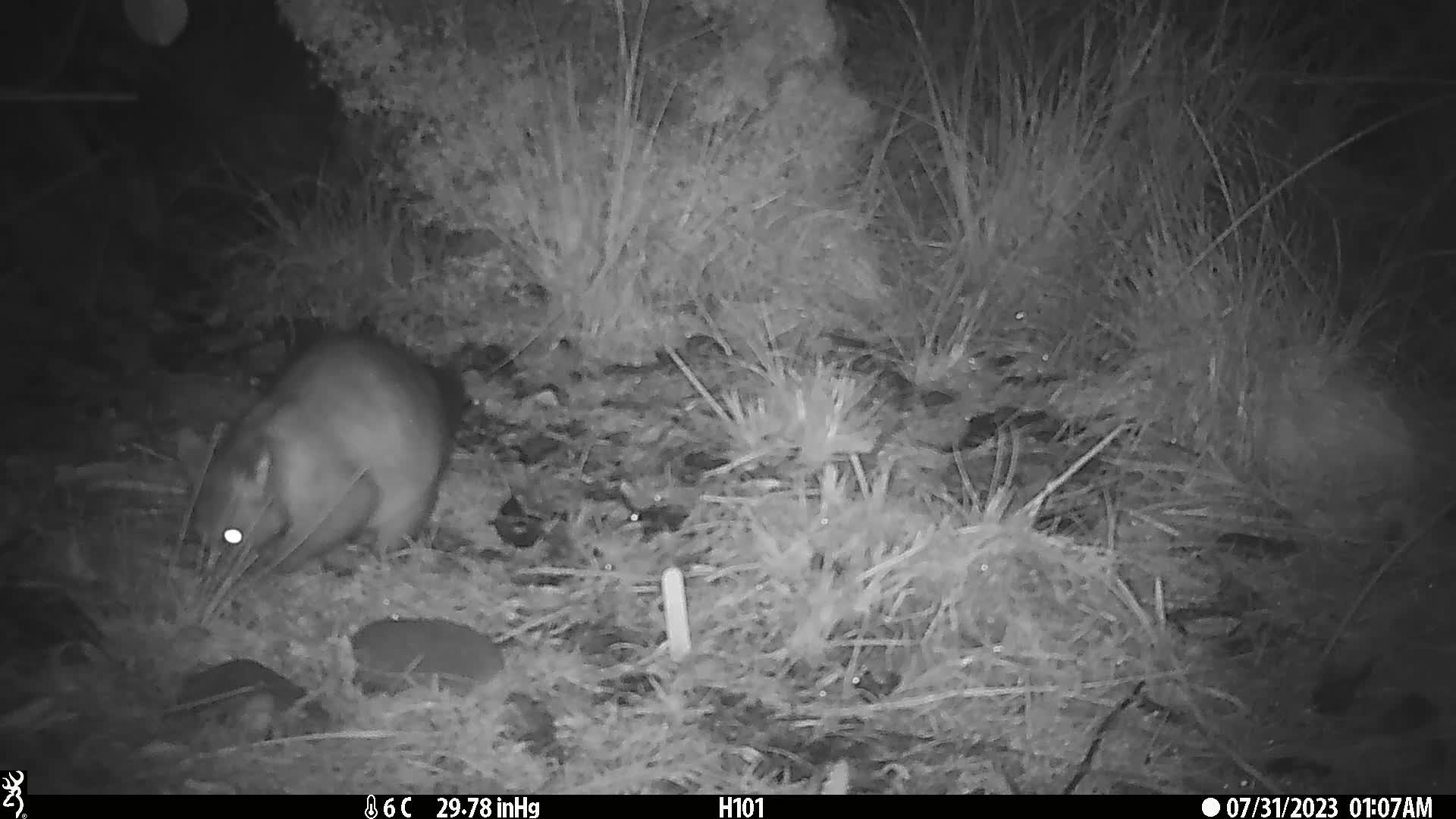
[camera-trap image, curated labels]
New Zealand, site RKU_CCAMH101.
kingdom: Animalia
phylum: Chordata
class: Mammalia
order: Diprotodontia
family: Phalangeridae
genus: Trichosurus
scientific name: Trichosurus vulpecula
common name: common brushtail possum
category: possum